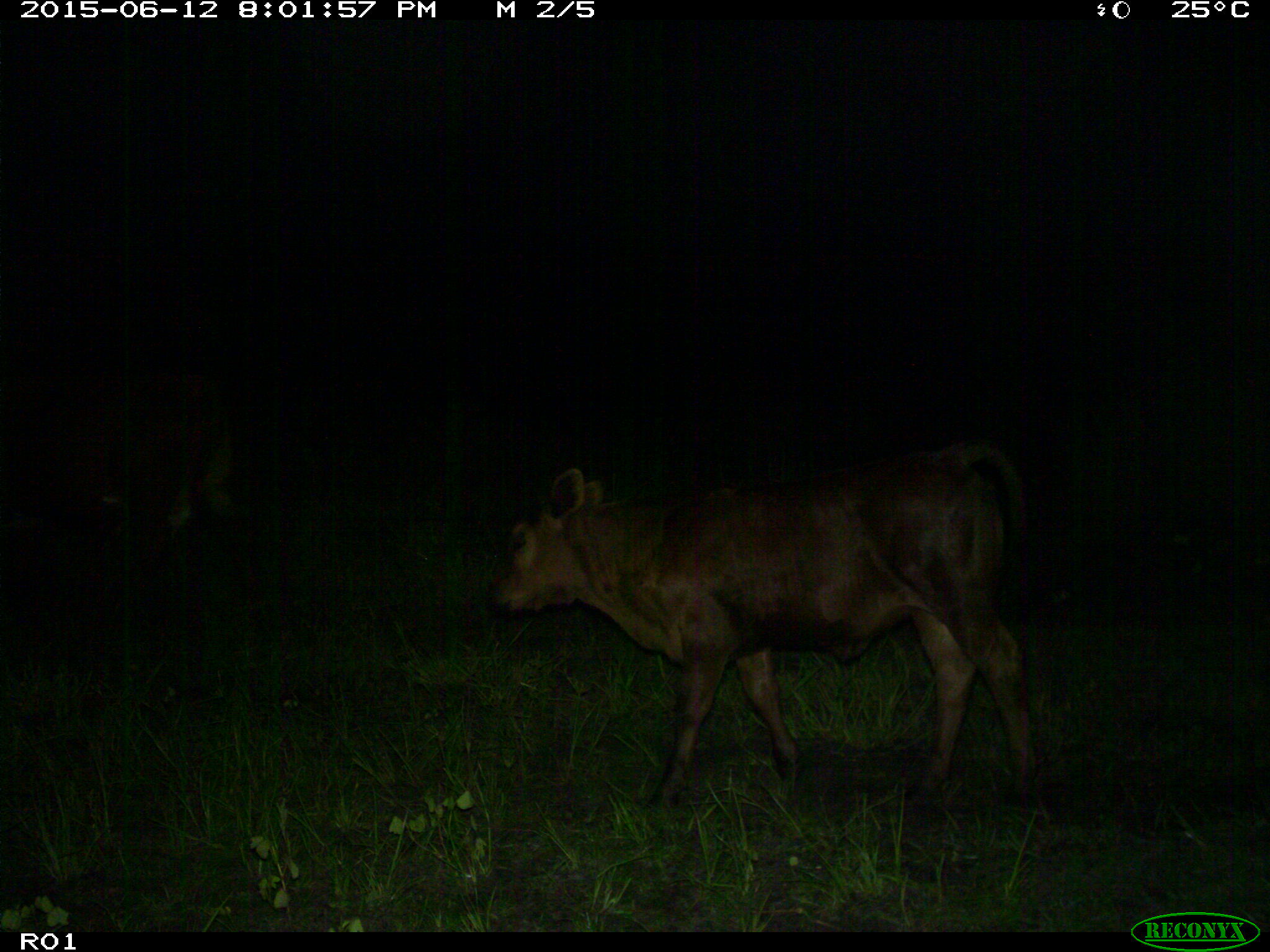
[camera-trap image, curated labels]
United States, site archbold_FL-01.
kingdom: Animalia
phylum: Chordata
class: Mammalia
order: Artiodactyla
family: Bovidae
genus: Bos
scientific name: Bos taurus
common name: domestic cow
Bos taurus (domestic cow).